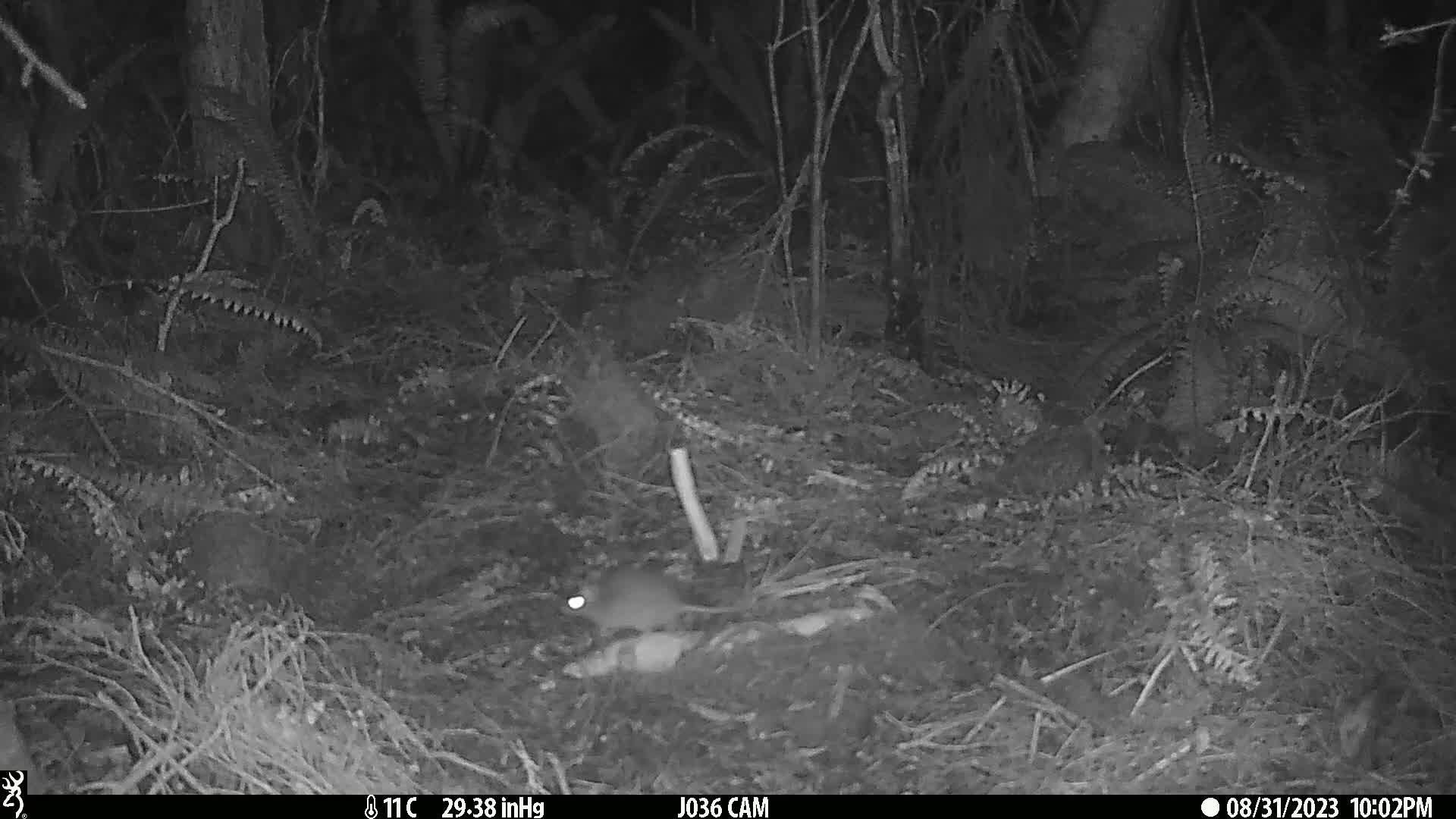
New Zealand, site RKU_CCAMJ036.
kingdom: Animalia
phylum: Chordata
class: Mammalia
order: Rodentia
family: Muridae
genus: Rattus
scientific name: Rattus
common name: rat